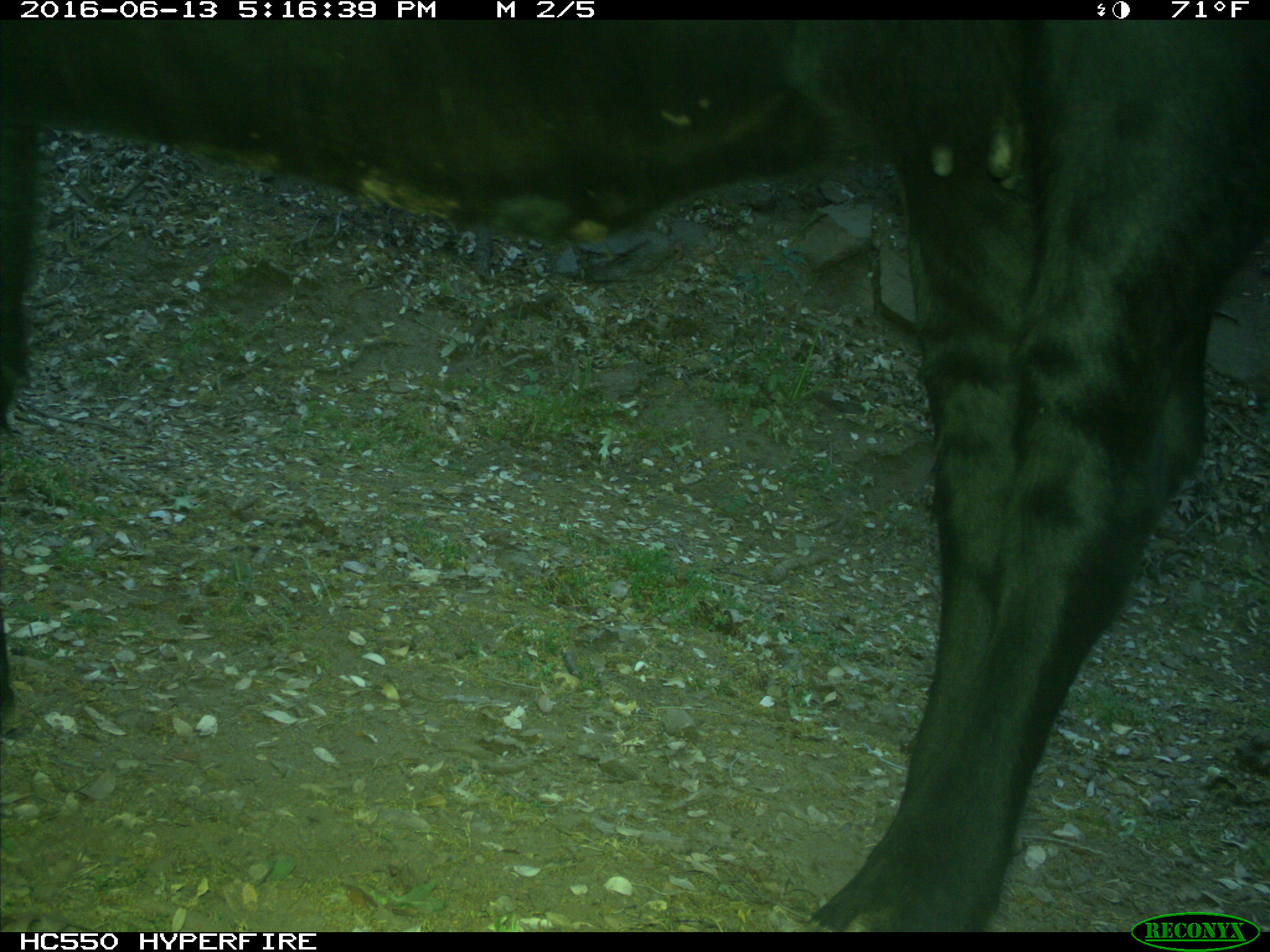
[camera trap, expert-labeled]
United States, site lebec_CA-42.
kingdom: Animalia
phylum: Chordata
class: Mammalia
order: Artiodactyla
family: Bovidae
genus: Bos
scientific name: Bos taurus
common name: domestic cow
Bos taurus (domestic cow).